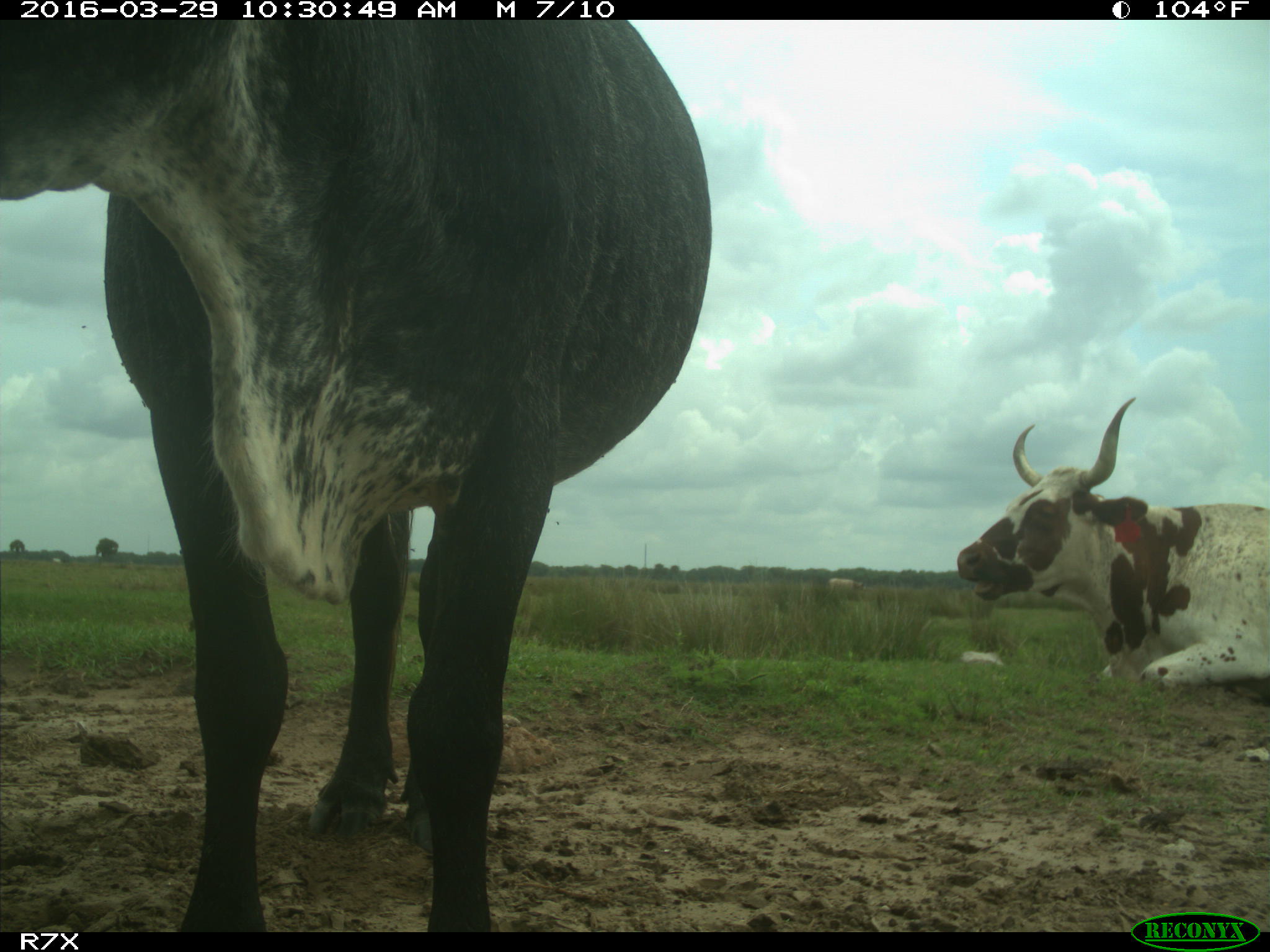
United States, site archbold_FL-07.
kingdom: Animalia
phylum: Chordata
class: Mammalia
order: Artiodactyla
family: Bovidae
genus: Bos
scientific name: Bos taurus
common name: domestic cow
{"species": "Bos taurus (domestic cow)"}